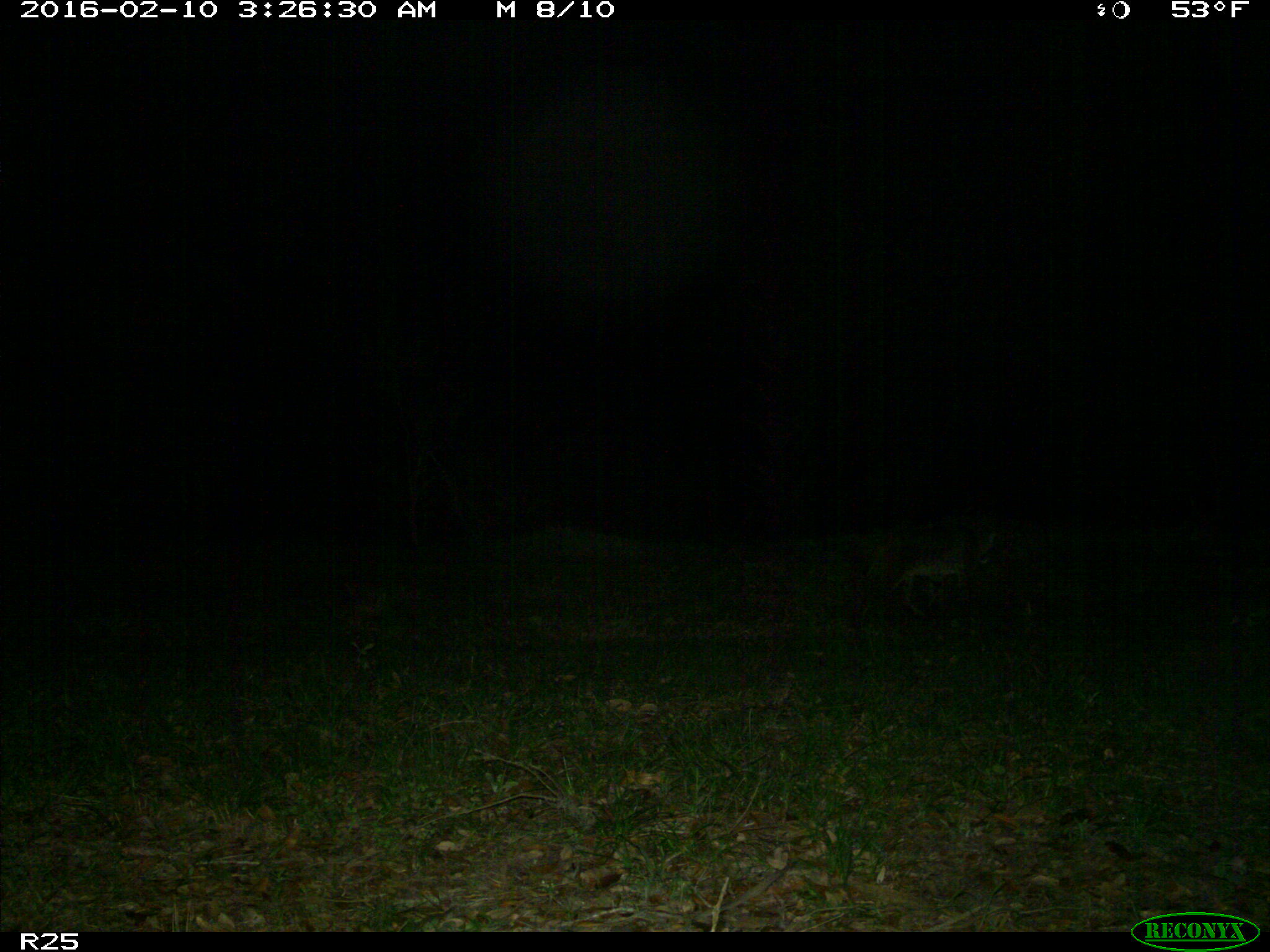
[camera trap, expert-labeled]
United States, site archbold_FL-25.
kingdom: Animalia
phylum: Chordata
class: Mammalia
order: Carnivora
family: Felidae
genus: Lynx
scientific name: Lynx rufus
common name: bobcat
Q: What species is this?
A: Lynx rufus (bobcat).